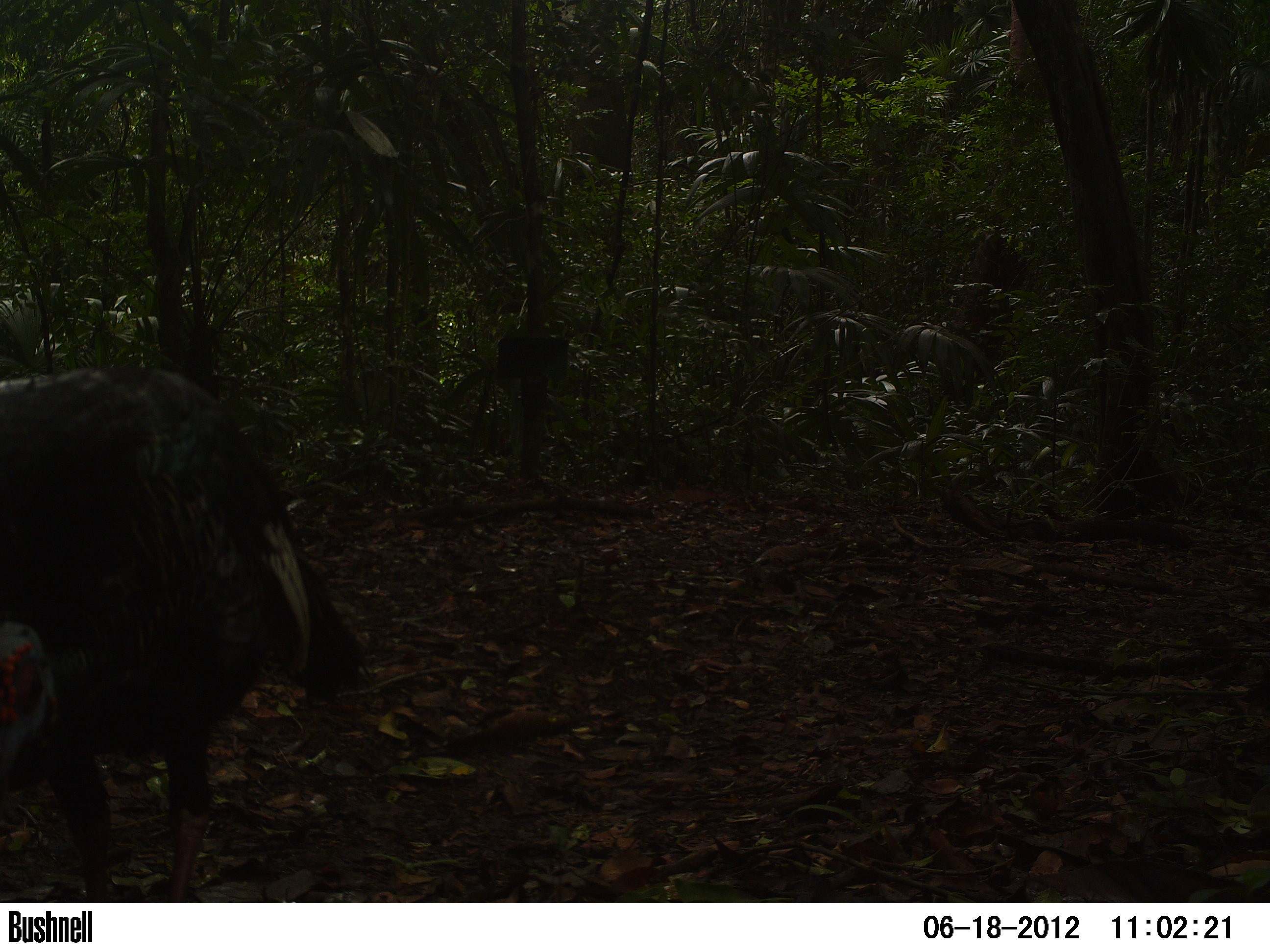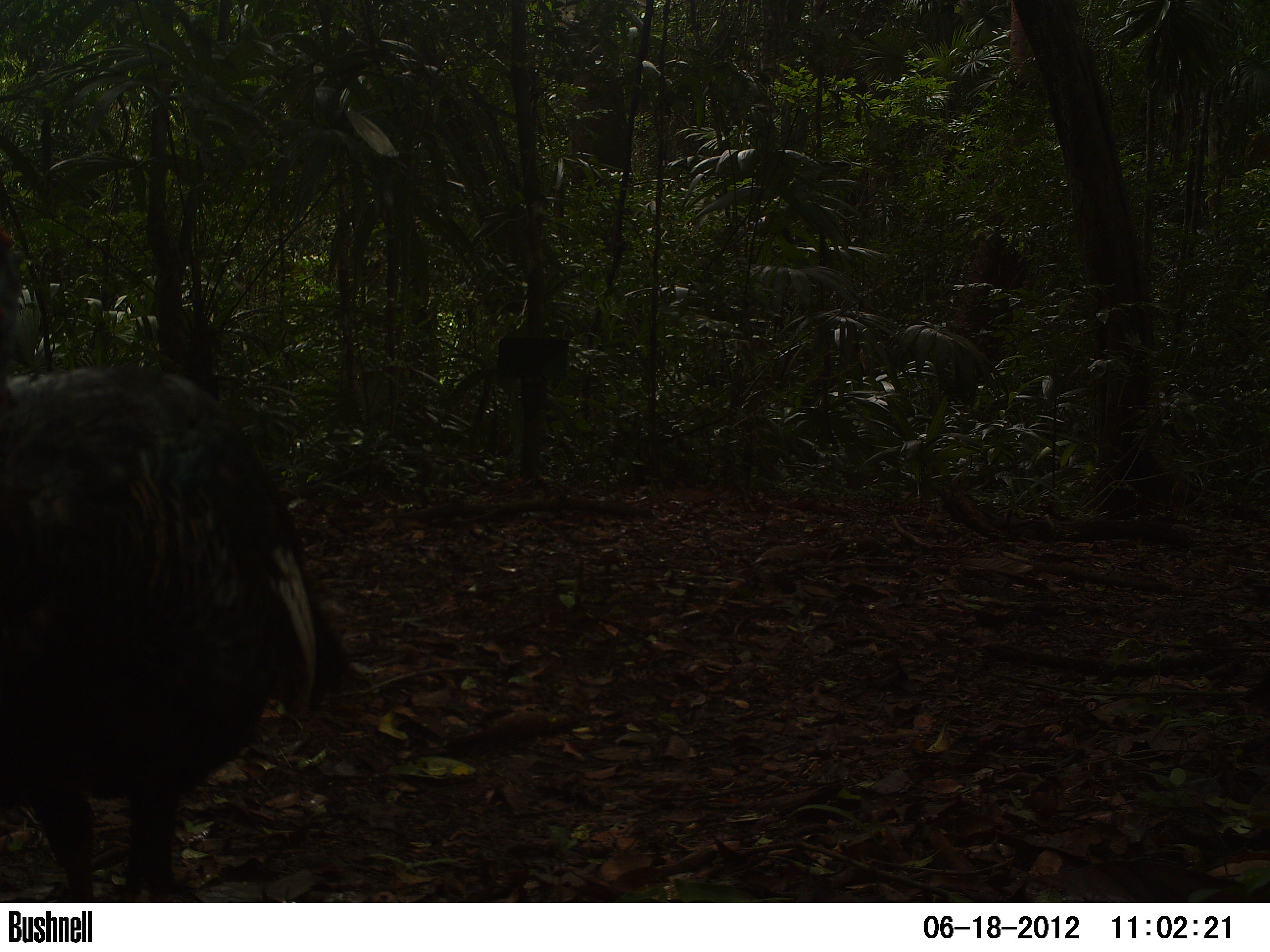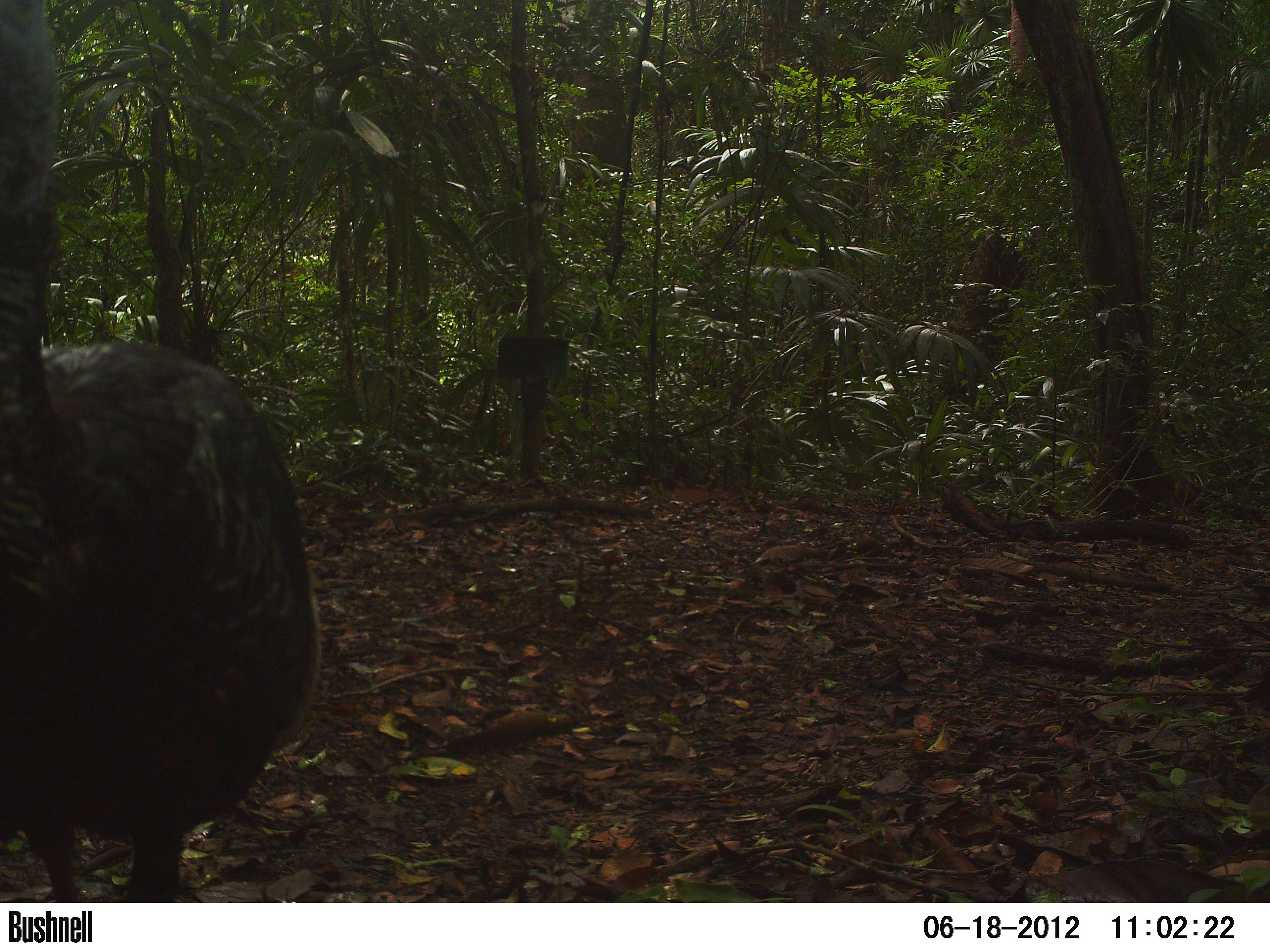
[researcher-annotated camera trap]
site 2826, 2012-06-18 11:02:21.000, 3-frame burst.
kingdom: Animalia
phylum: Chordata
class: Aves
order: Galliformes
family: Phasianidae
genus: Meleagris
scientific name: Meleagris ocellata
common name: ocellated turkey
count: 1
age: adult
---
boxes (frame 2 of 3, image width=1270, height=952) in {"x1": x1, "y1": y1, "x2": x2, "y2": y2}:
meleagris ocellata: {"x1": 0, "y1": 287, "x2": 352, "y2": 903}